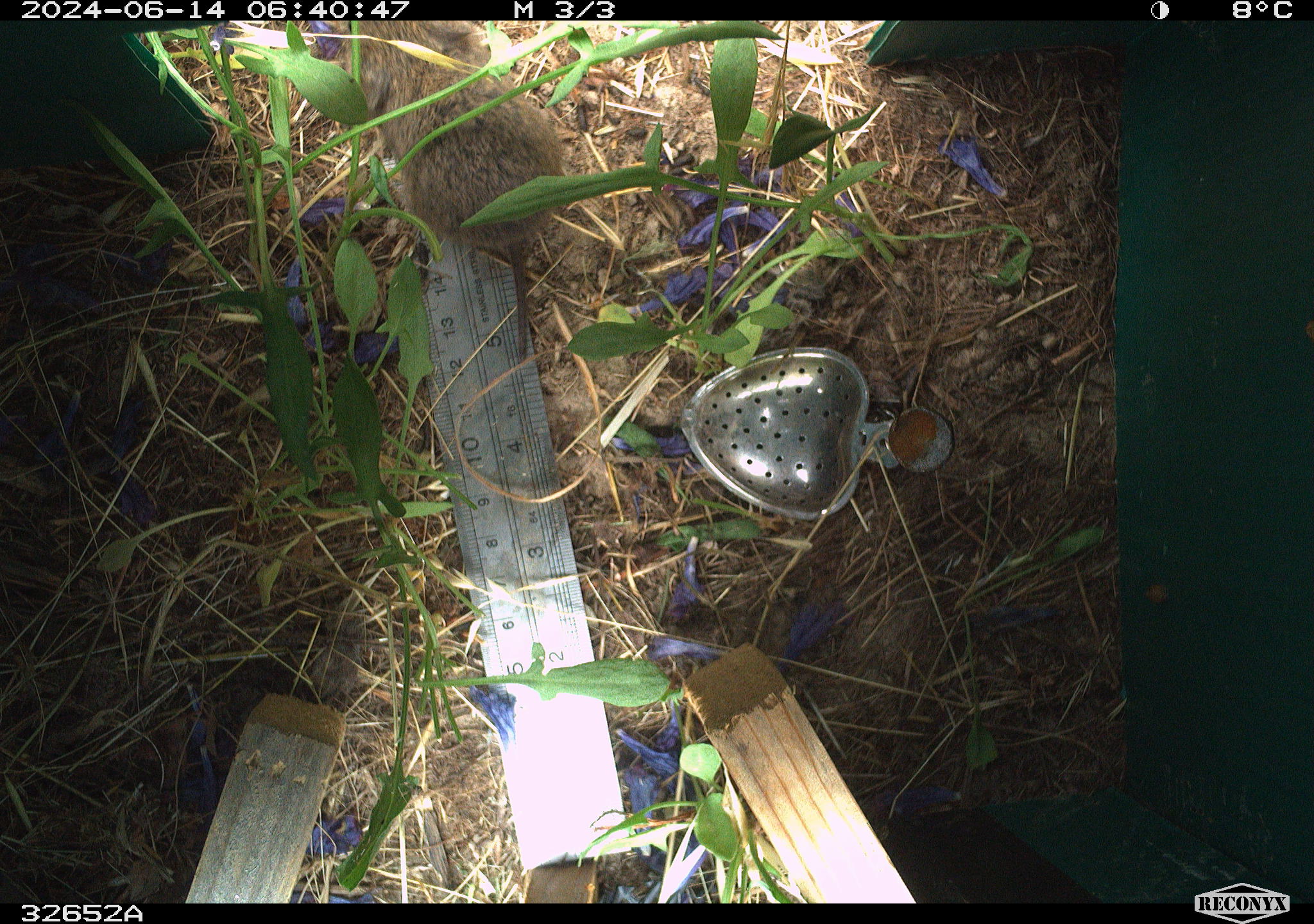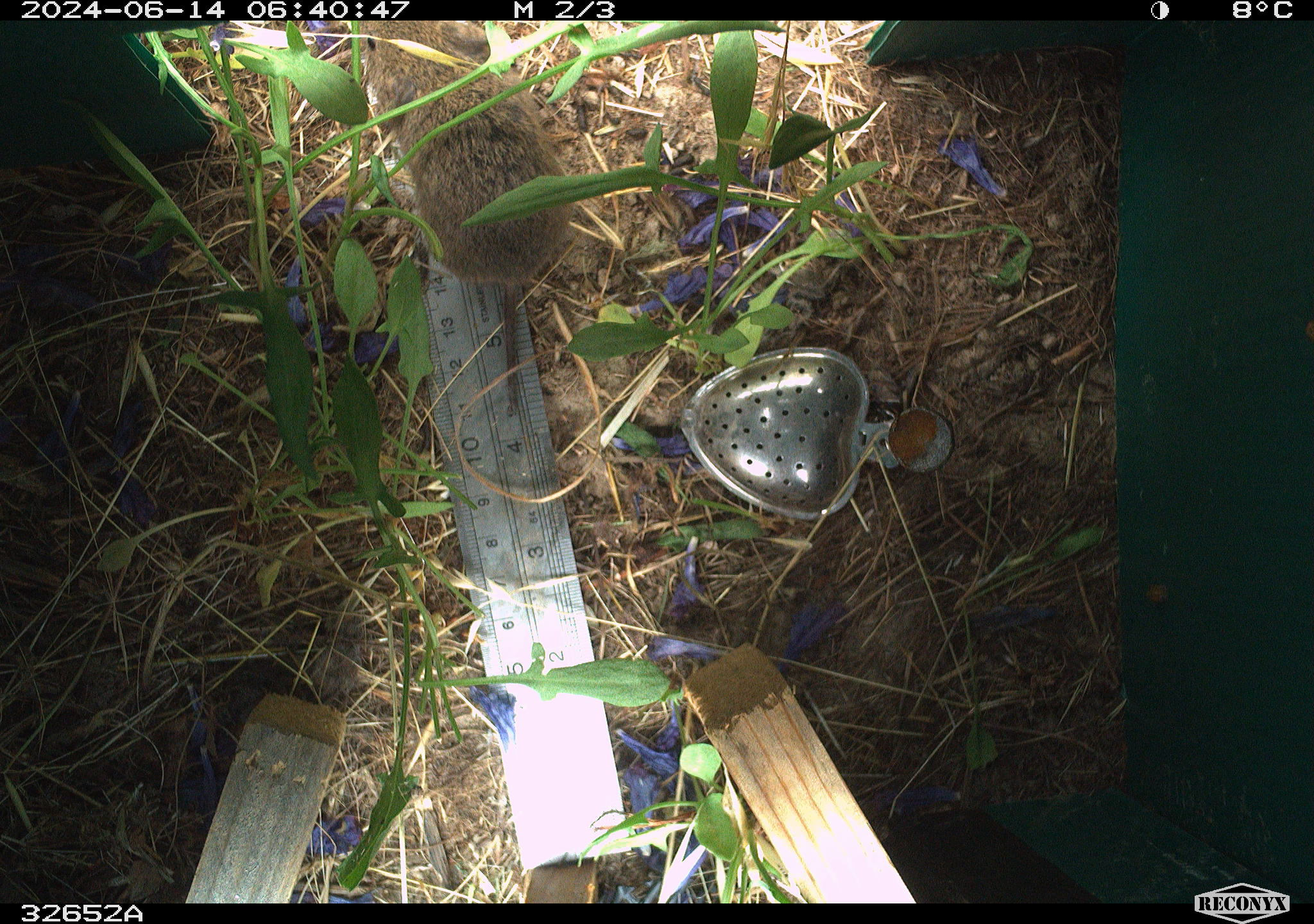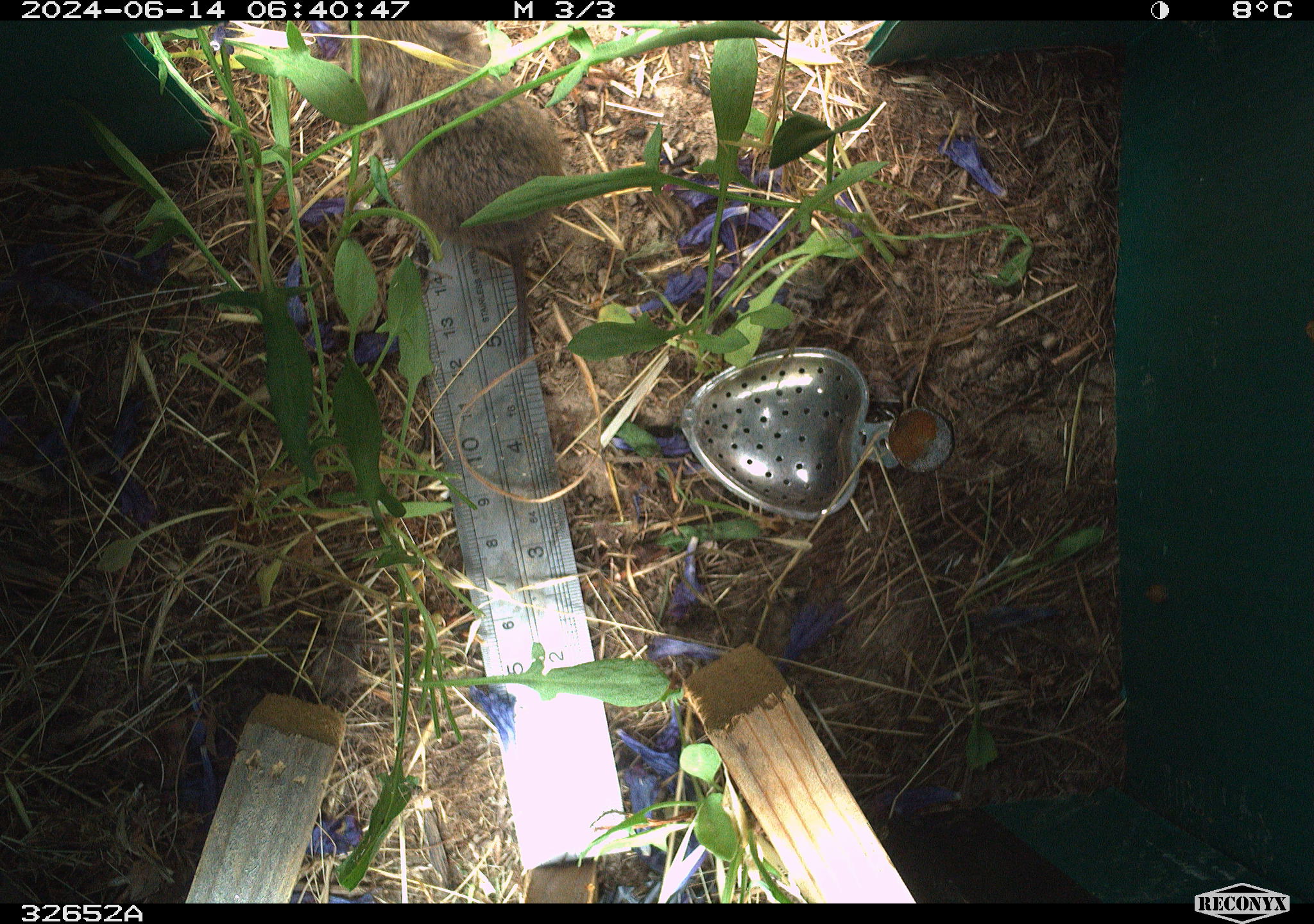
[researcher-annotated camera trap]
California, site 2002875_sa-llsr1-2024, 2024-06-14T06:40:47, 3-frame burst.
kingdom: Animalia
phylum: Chordata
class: Mammalia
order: Rodentia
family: Cricetidae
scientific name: Arvicolinae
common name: voles, lemmings, and muskrats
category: arvicolinae subfamily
Arvicolinae subfamily (voles, lemmings, and muskrats) (Arvicolinae).